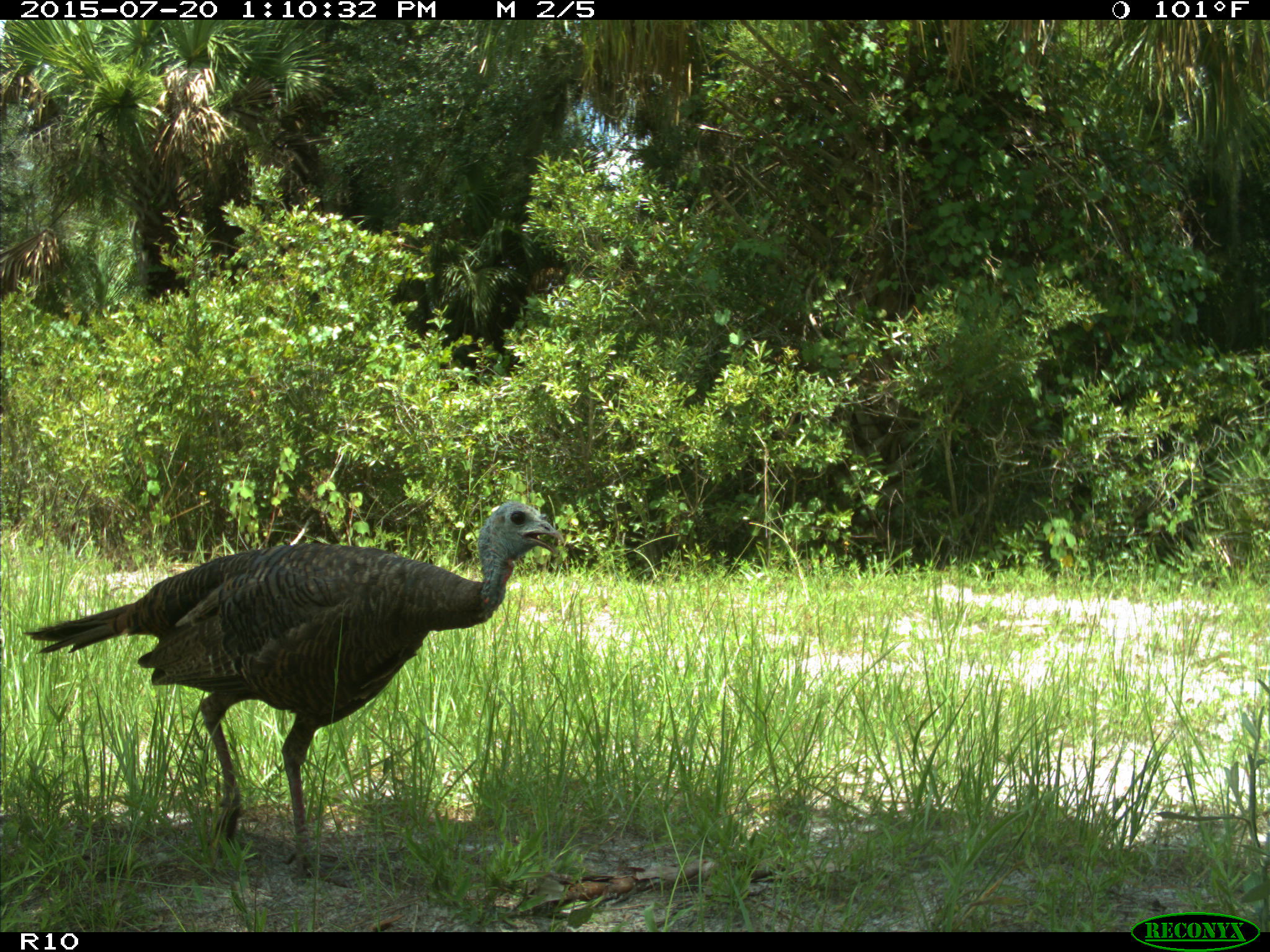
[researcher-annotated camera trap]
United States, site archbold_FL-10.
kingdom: Animalia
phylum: Chordata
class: Aves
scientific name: Aves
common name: birds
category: unidentified bird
Unidentified bird (birds) (Aves).